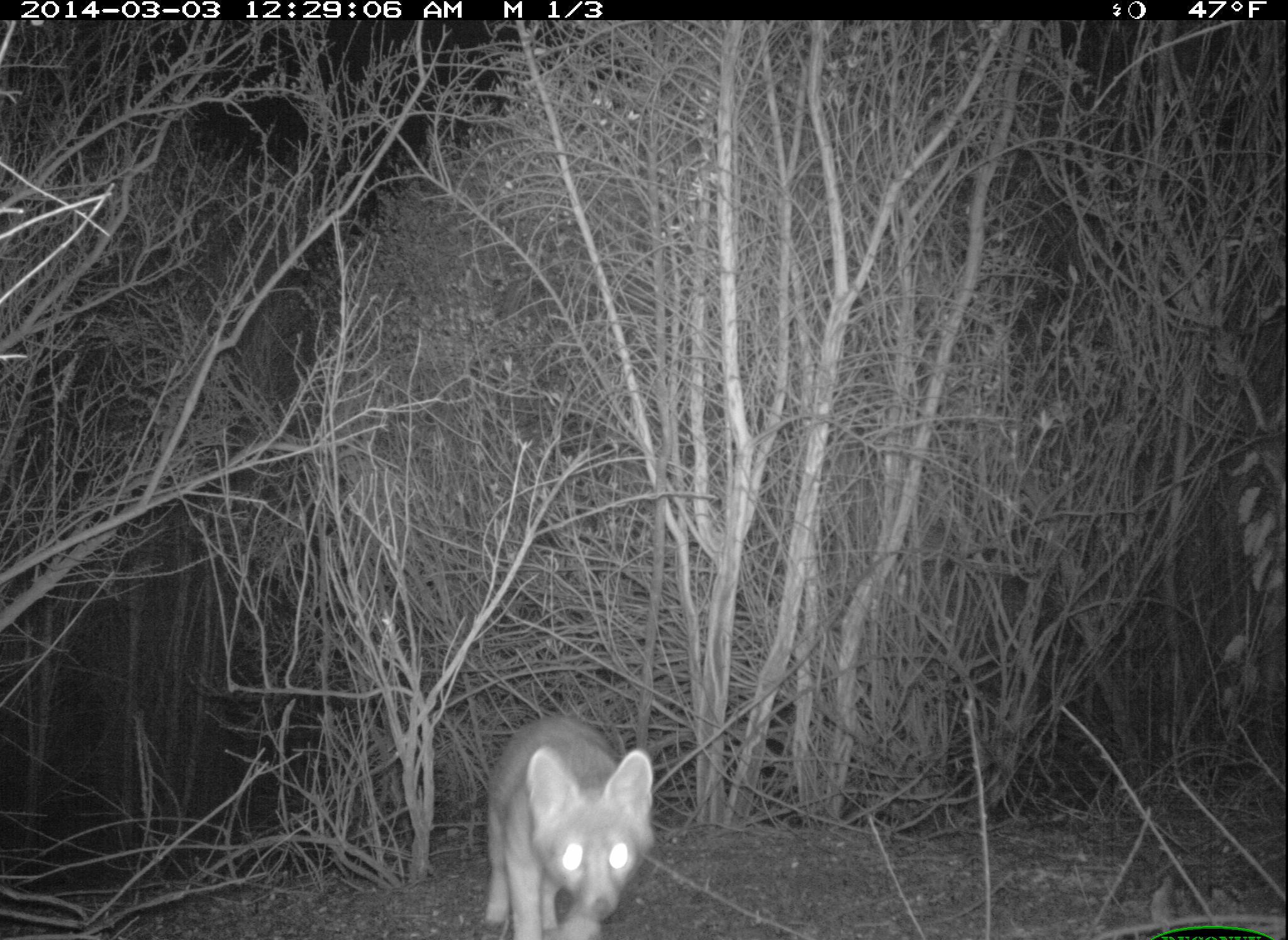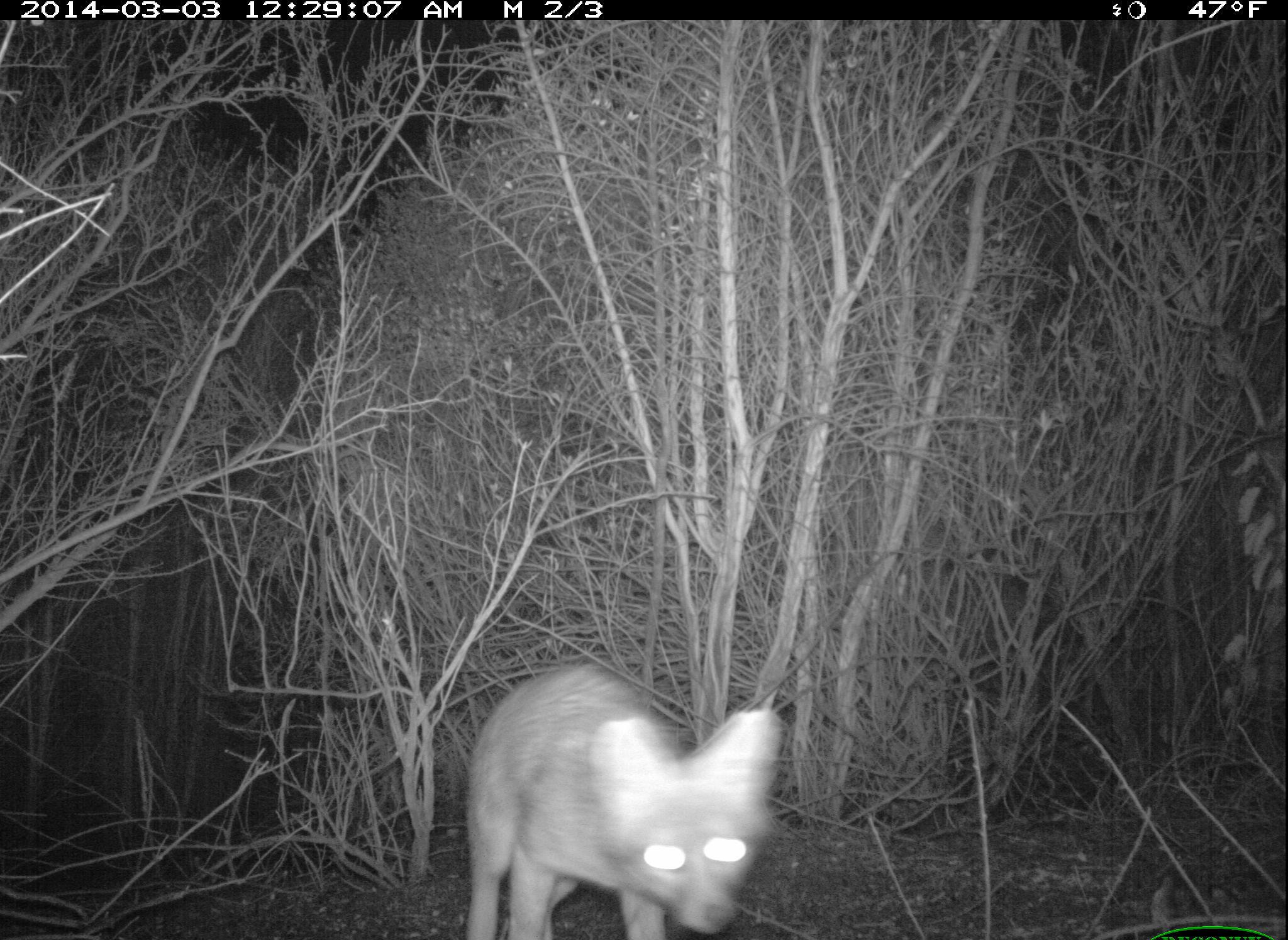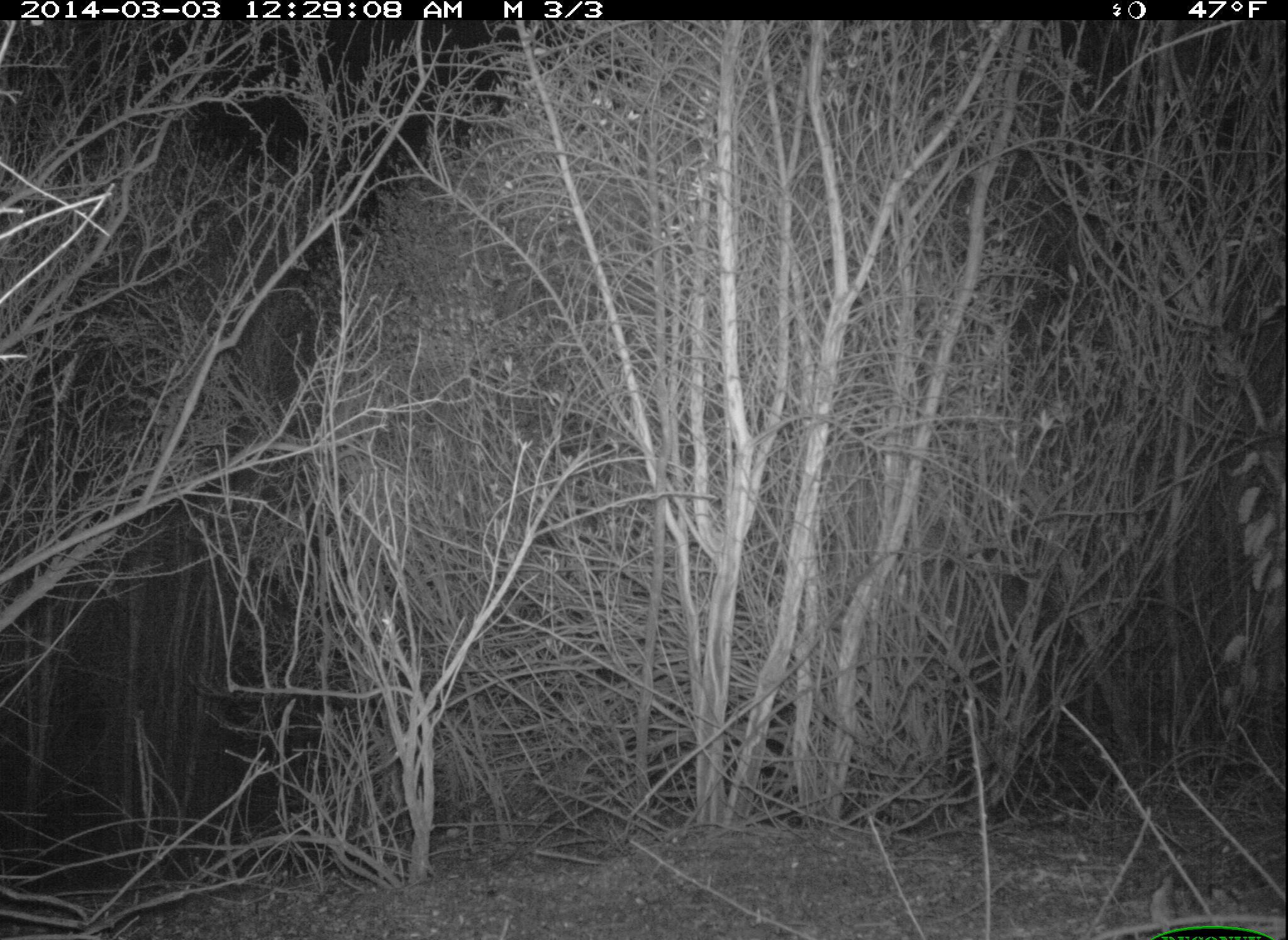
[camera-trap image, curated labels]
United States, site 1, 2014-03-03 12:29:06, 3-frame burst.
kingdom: Animalia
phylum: Chordata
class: Mammalia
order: Carnivora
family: Canidae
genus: Urocyon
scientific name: Urocyon cinereoargenteus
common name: gray fox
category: fox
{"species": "fox (gray fox) (Urocyon cinereoargenteus)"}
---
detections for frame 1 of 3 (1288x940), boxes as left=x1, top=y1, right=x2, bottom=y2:
fox: left=482, top=714, right=657, bottom=940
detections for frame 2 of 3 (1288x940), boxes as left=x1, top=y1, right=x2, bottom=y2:
fox: left=462, top=662, right=786, bottom=940